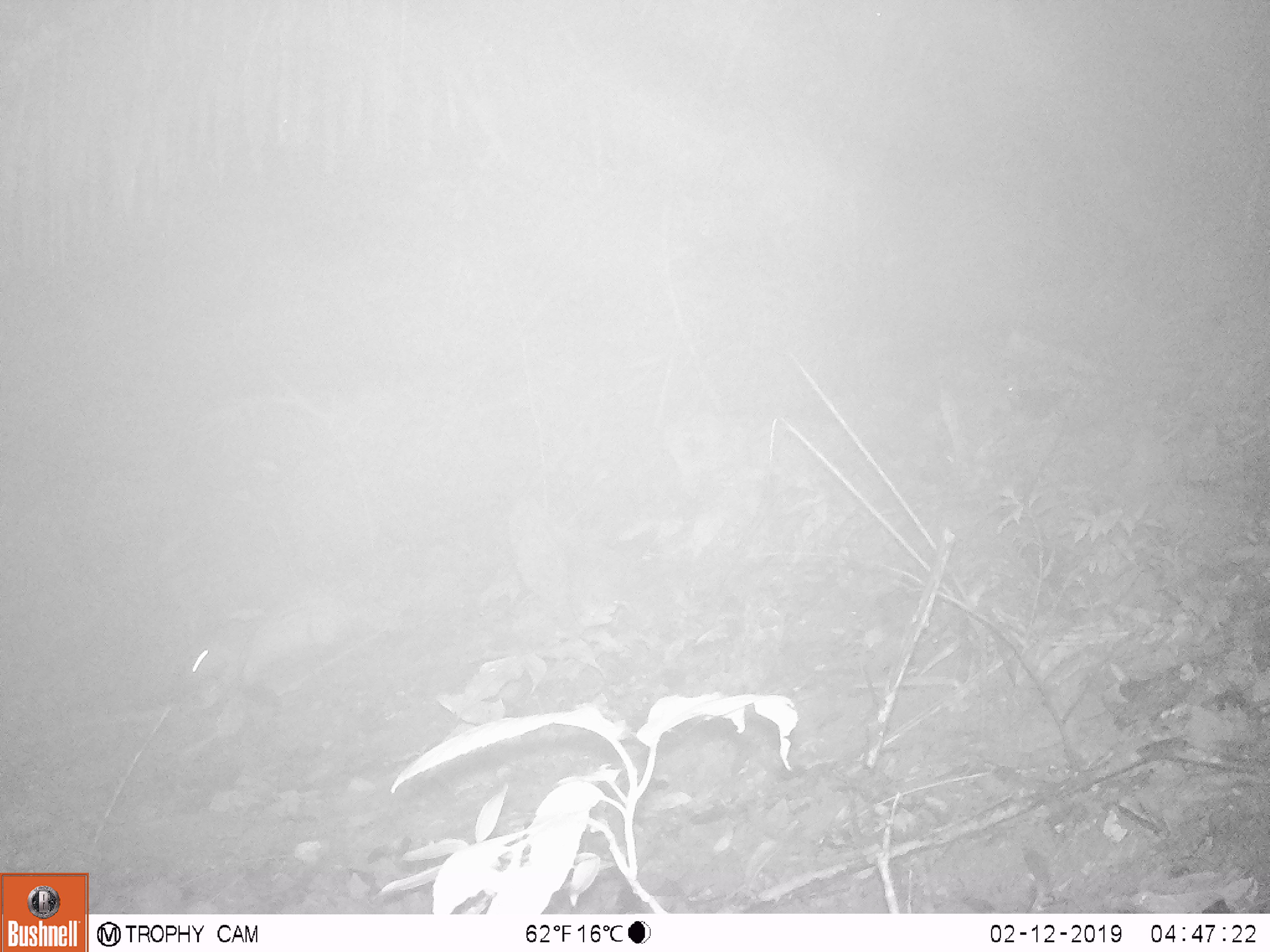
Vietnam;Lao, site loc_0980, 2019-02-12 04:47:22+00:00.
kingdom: Animalia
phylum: Chordata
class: Mammalia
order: Rodentia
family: Hystricidae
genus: Atherurus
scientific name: Atherurus macrourus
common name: asiatic brush-tailed porcupine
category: asiatic brush tailed porcupine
Asiatic brush tailed porcupine (asiatic brush-tailed porcupine) (Atherurus macrourus). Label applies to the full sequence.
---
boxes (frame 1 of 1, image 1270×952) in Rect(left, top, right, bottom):
asiatic brush tailed porcupine: Rect(168, 593, 445, 702)